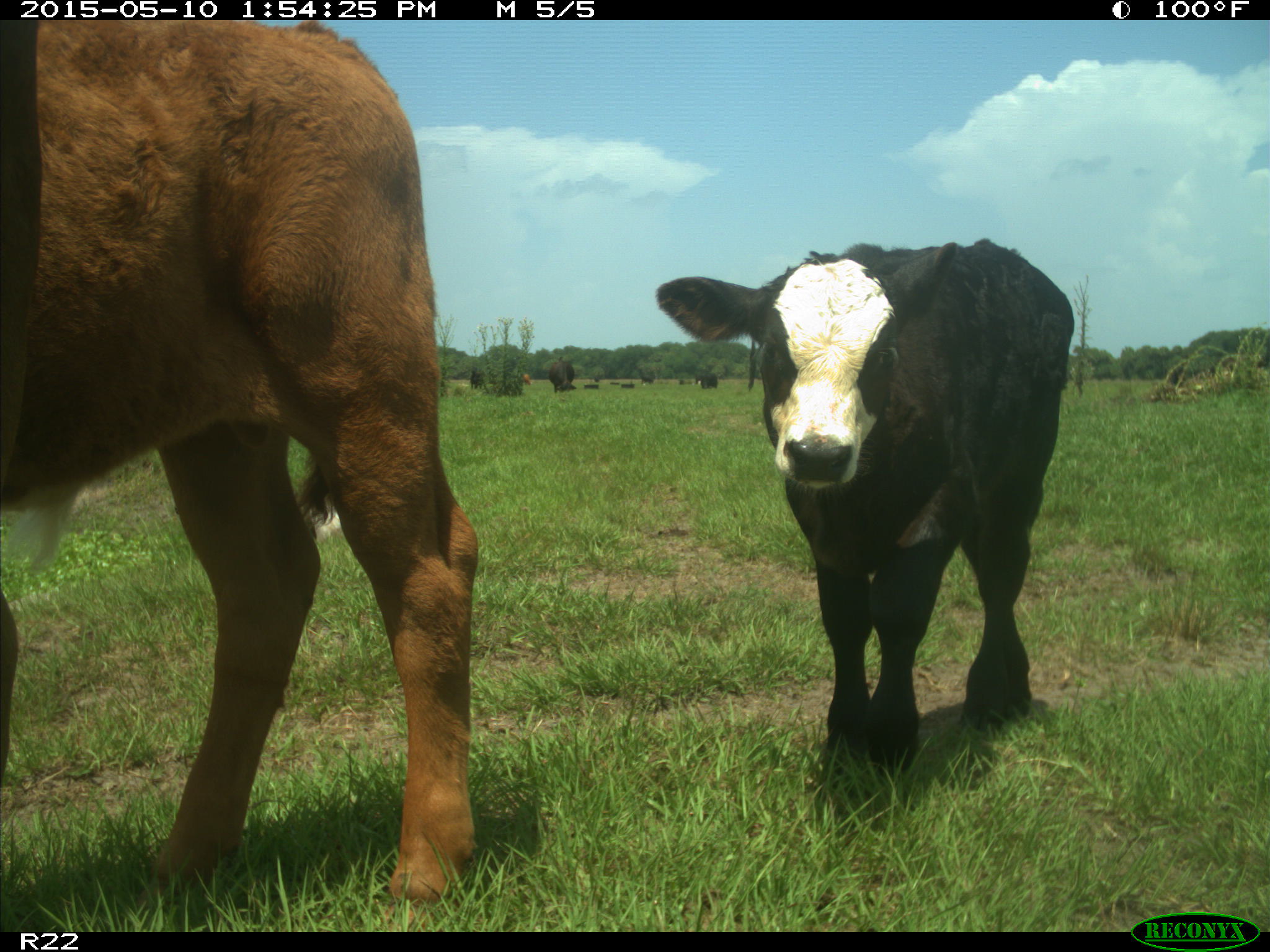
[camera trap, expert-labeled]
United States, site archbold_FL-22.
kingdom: Animalia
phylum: Chordata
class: Mammalia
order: Artiodactyla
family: Bovidae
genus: Bos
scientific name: Bos taurus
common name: domestic cow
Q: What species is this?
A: Bos taurus (domestic cow).